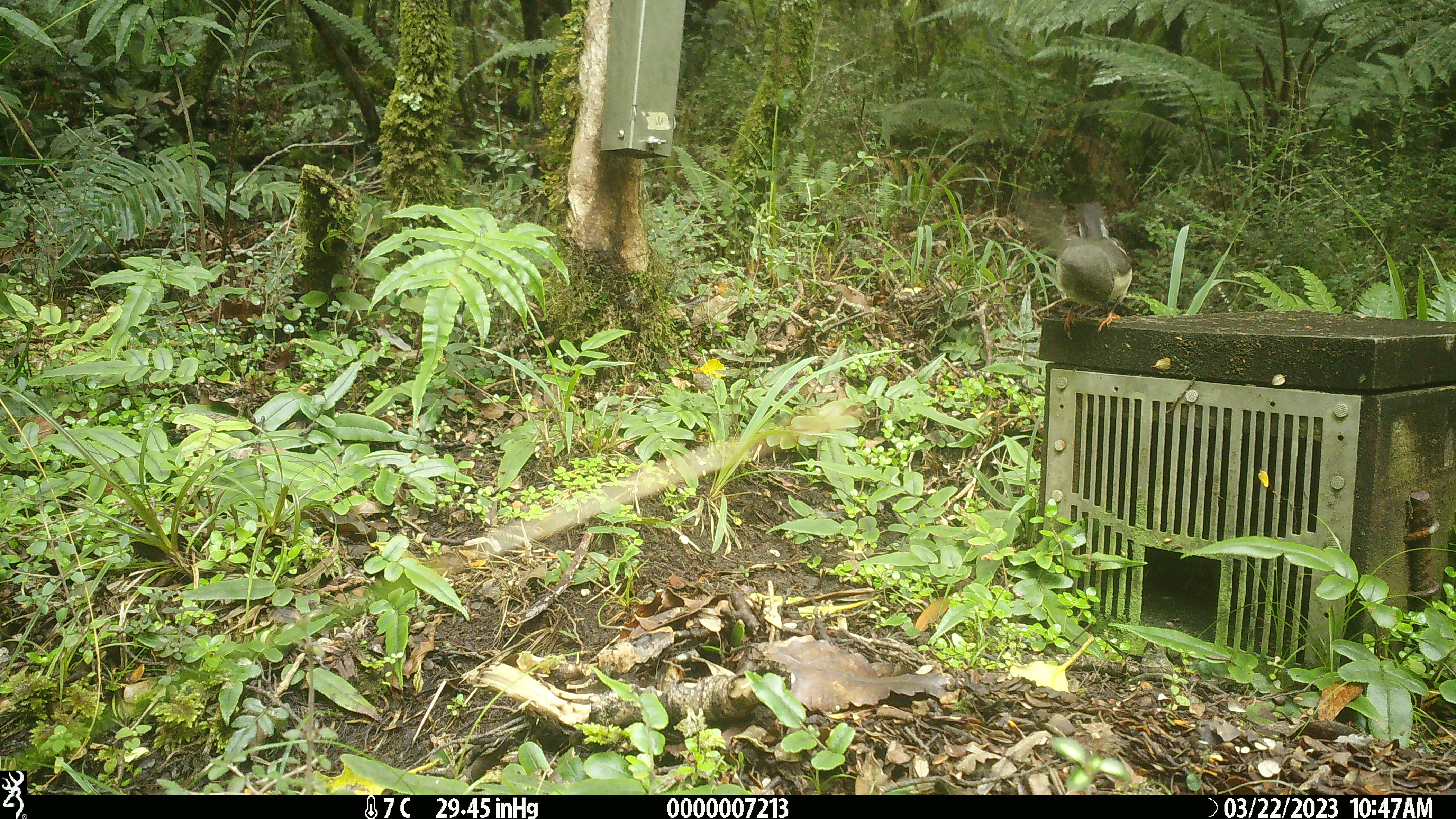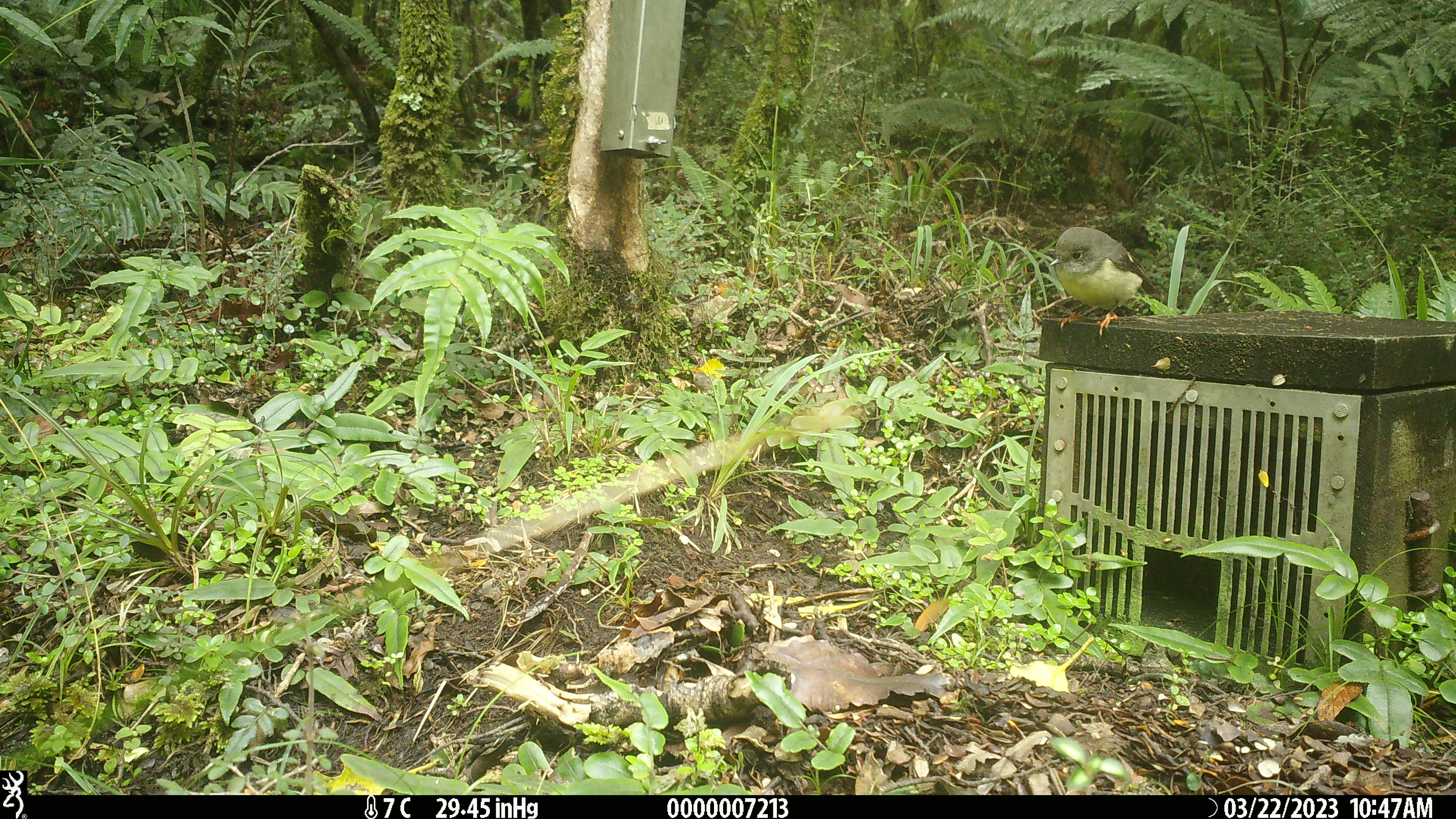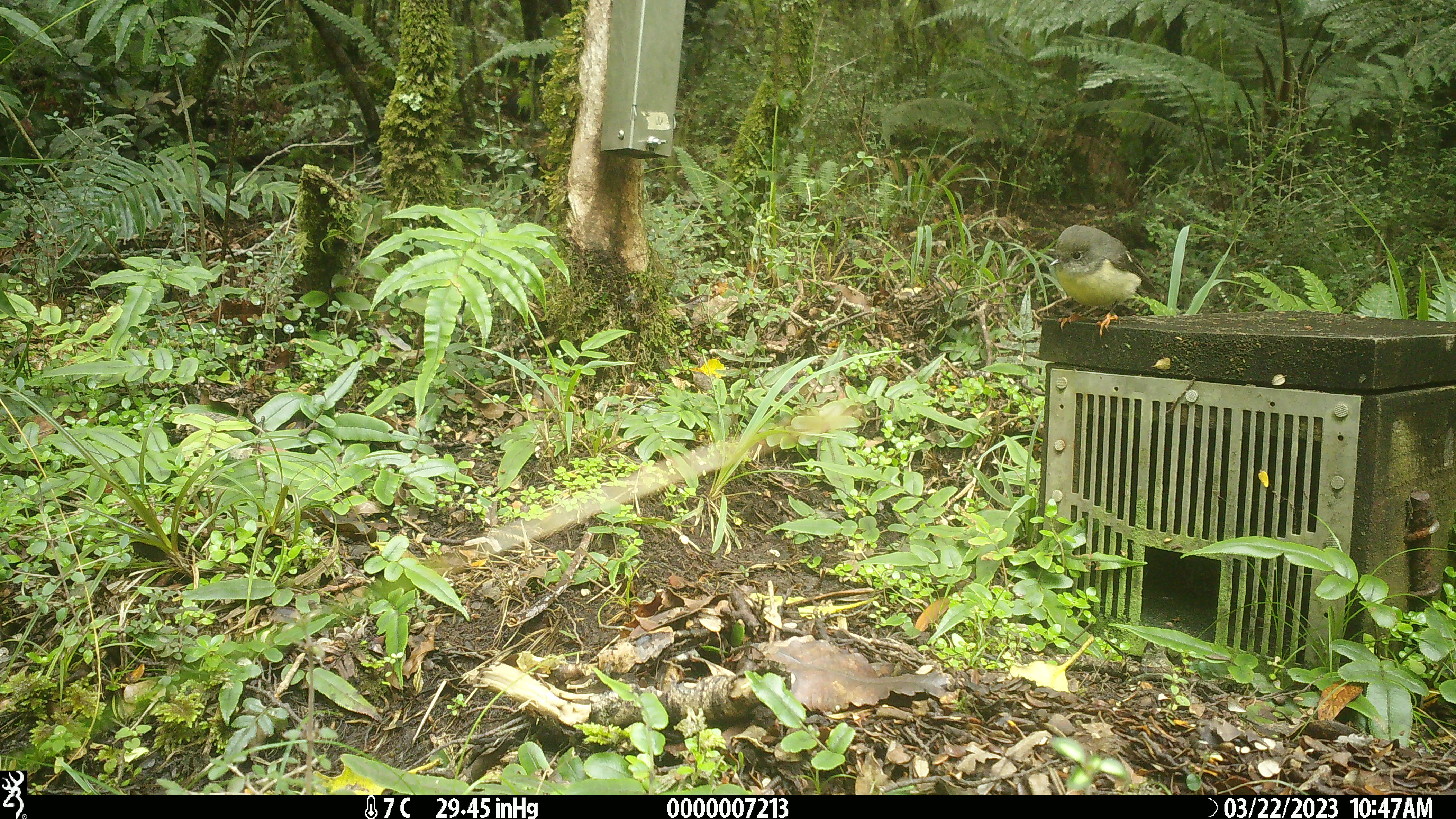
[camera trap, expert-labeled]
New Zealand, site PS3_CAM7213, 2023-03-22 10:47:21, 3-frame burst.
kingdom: Animalia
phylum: Chordata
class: Aves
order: Passeriformes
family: Petroicidae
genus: Petroica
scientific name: Petroica macrocephala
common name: tomtit